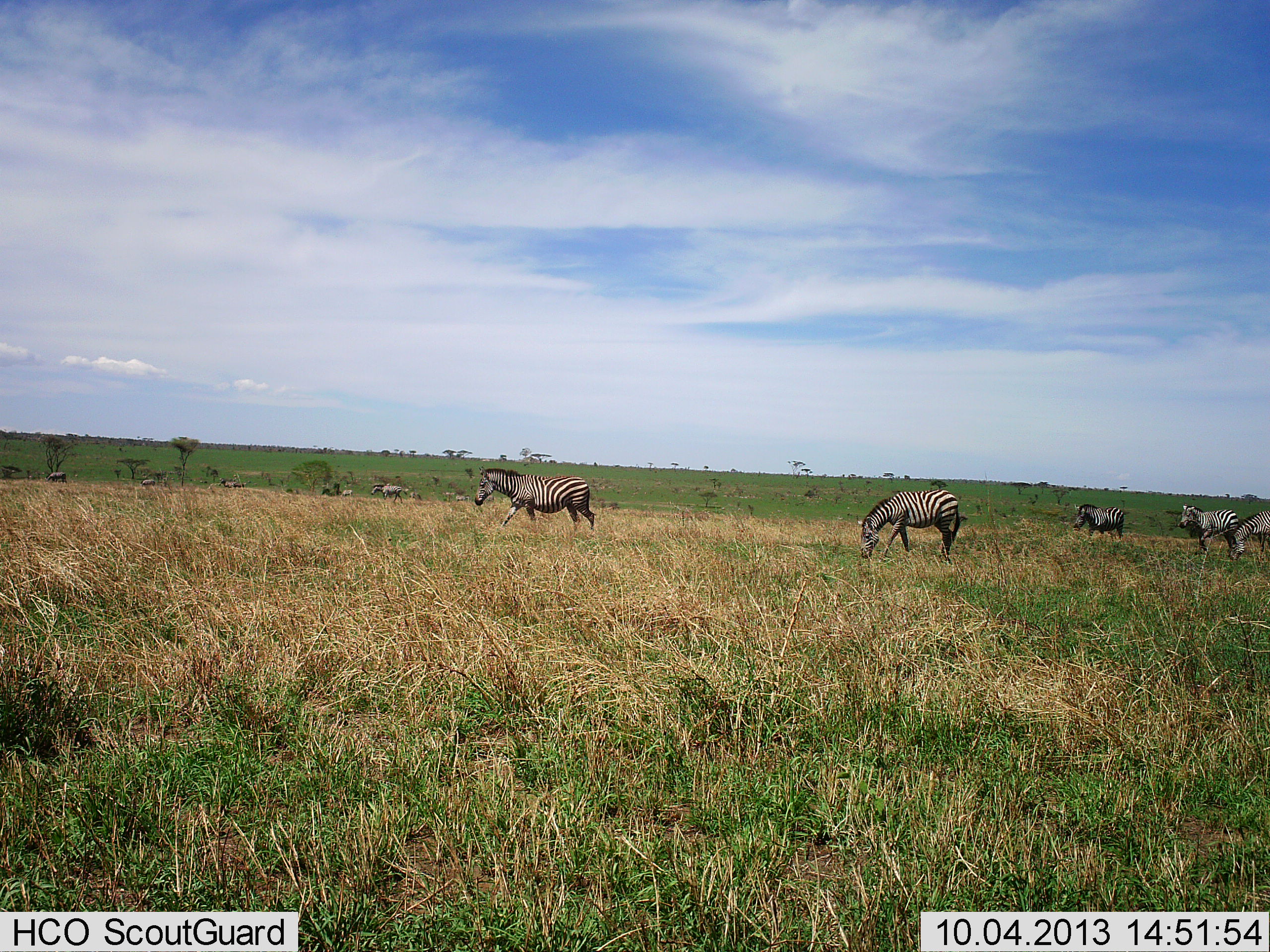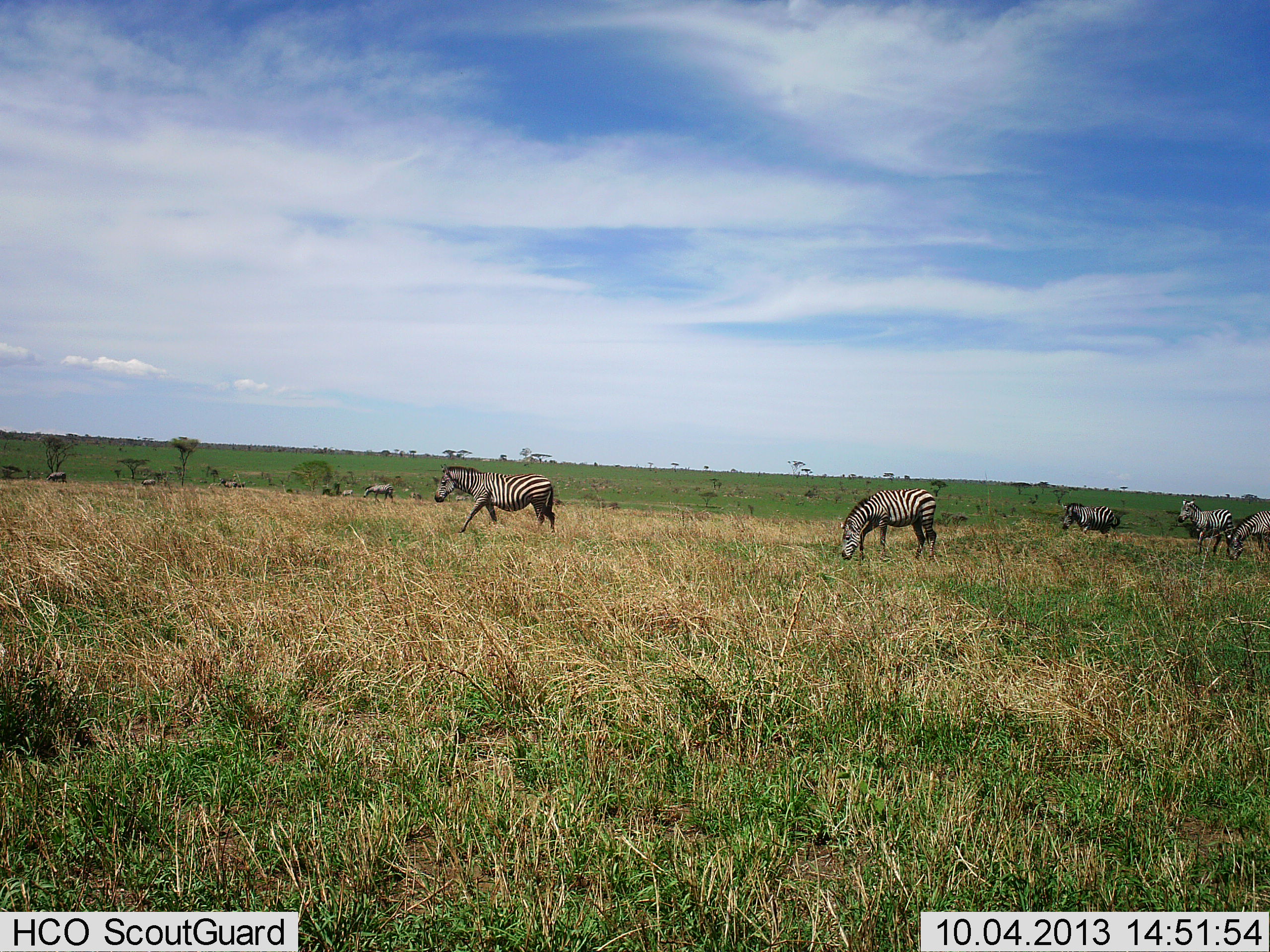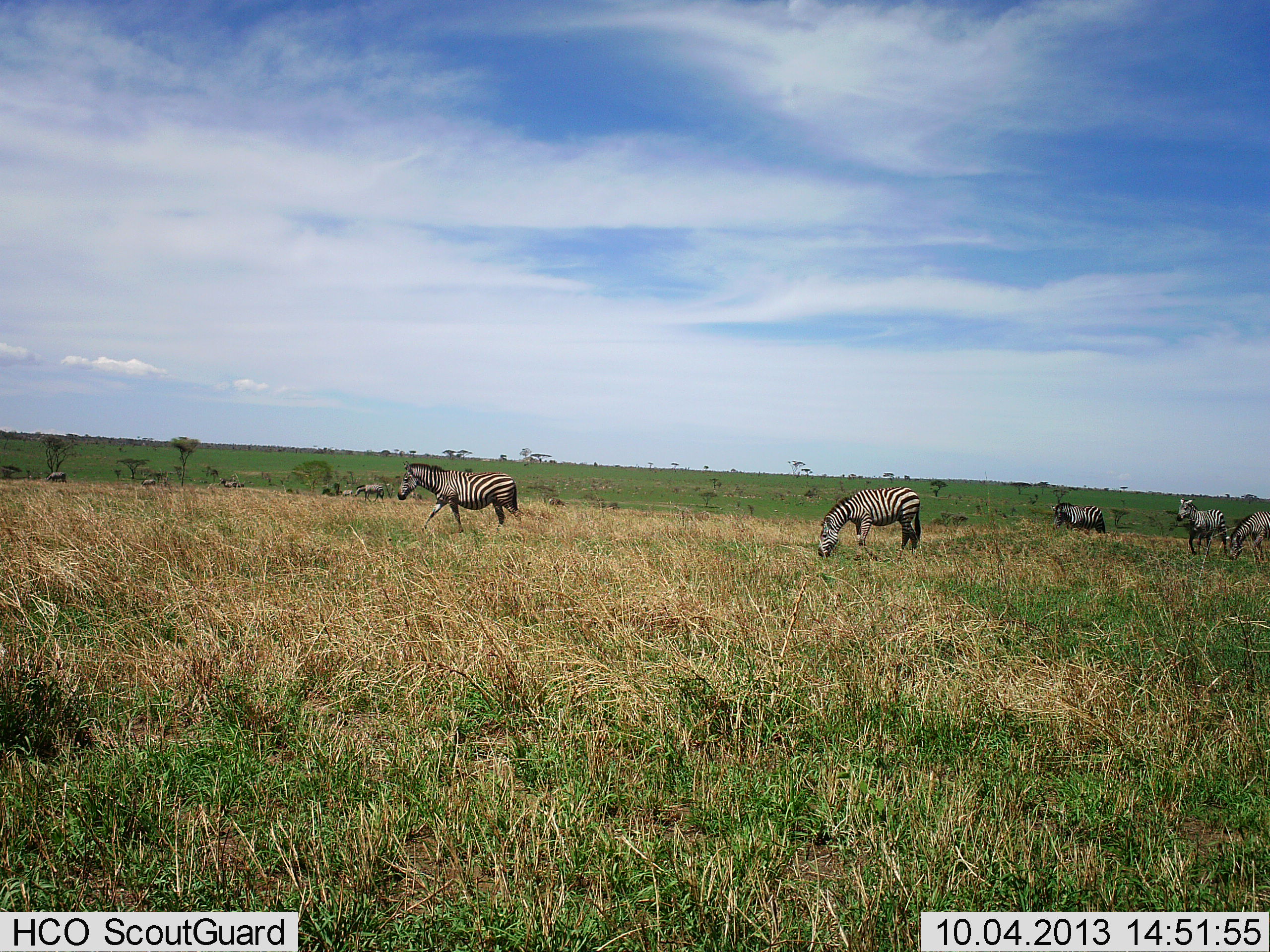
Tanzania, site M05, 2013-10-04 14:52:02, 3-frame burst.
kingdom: Animalia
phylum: Chordata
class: Mammalia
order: Perissodactyla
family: Equidae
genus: Equus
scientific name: Equus quagga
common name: plains zebra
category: zebra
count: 10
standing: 44%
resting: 7%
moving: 89%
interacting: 4%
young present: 4%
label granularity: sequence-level